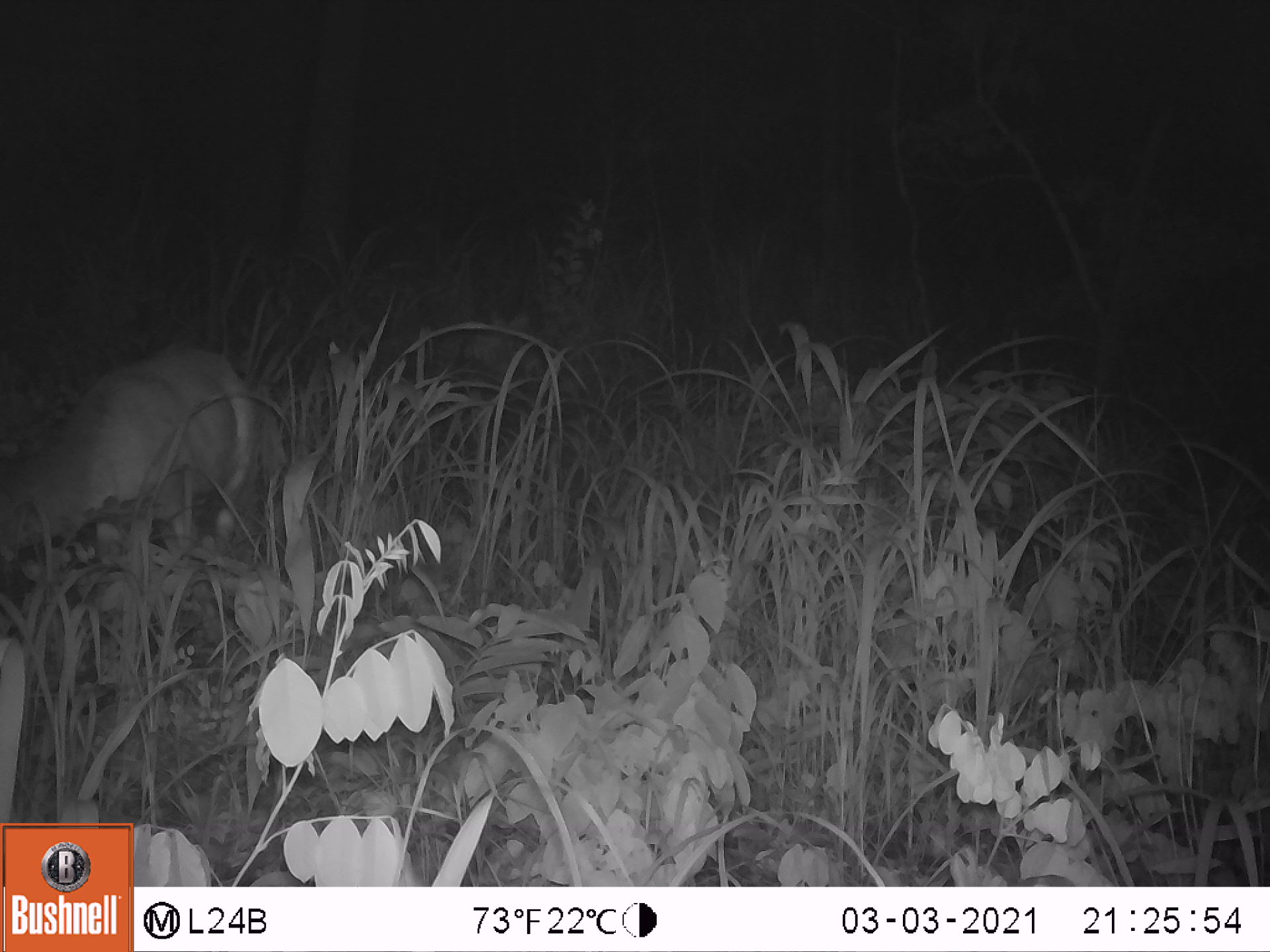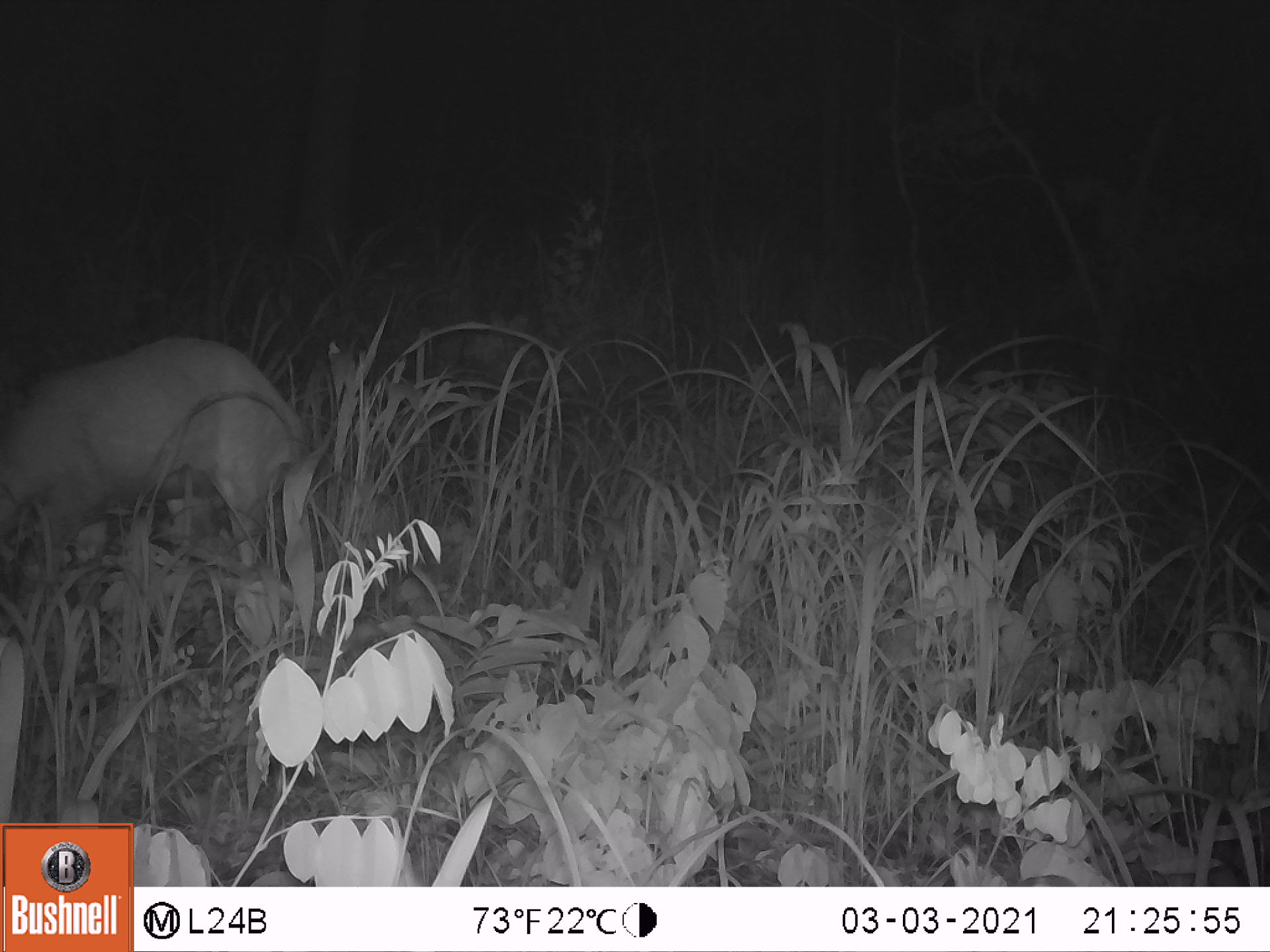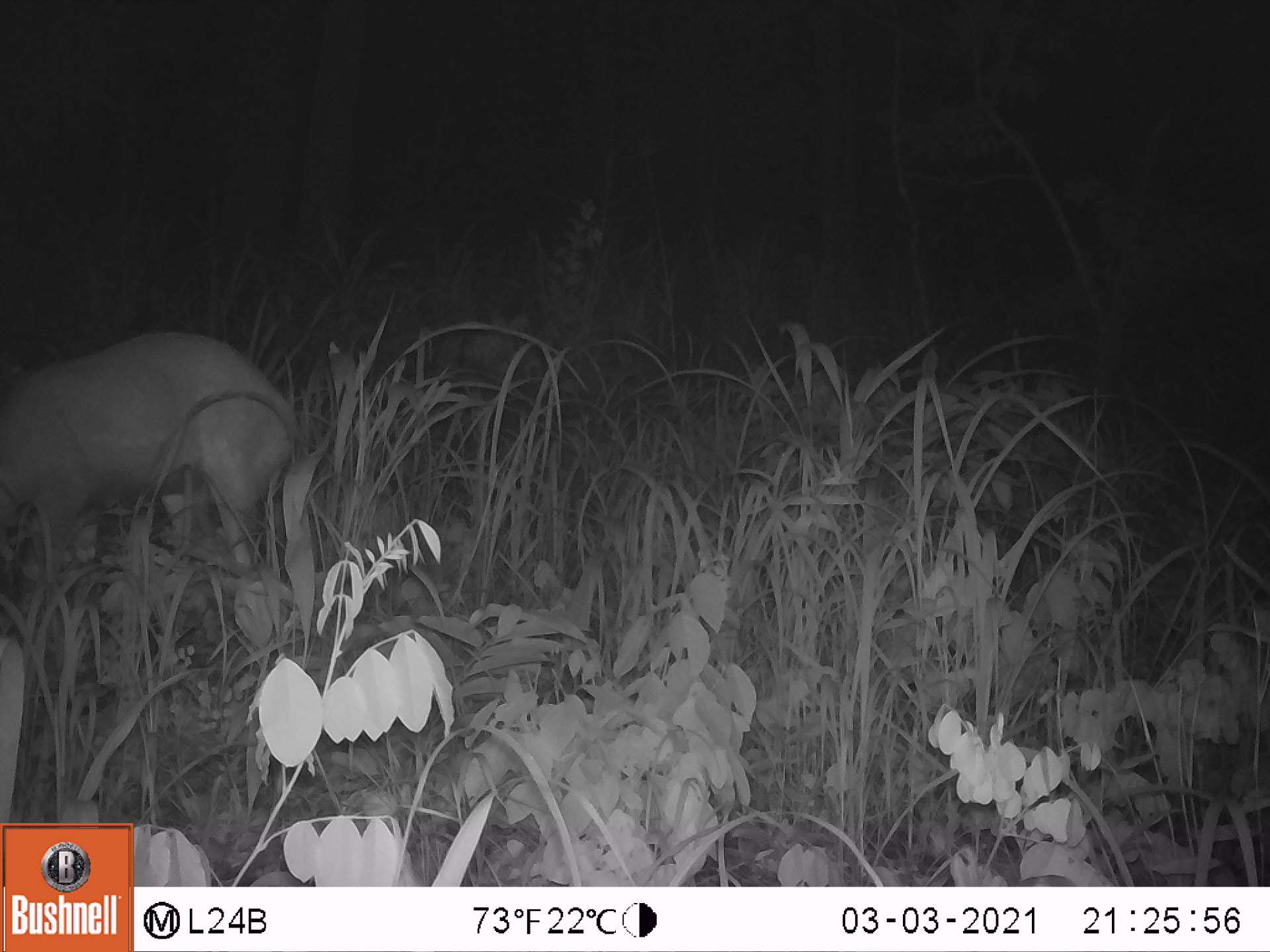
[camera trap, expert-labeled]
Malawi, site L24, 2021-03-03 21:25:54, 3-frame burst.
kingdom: Animalia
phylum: Chordata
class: Mammalia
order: Artiodactyla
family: Bovidae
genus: Tragelaphus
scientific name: Tragelaphus sylvaticus sylvaticus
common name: cape bushbuck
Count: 1.